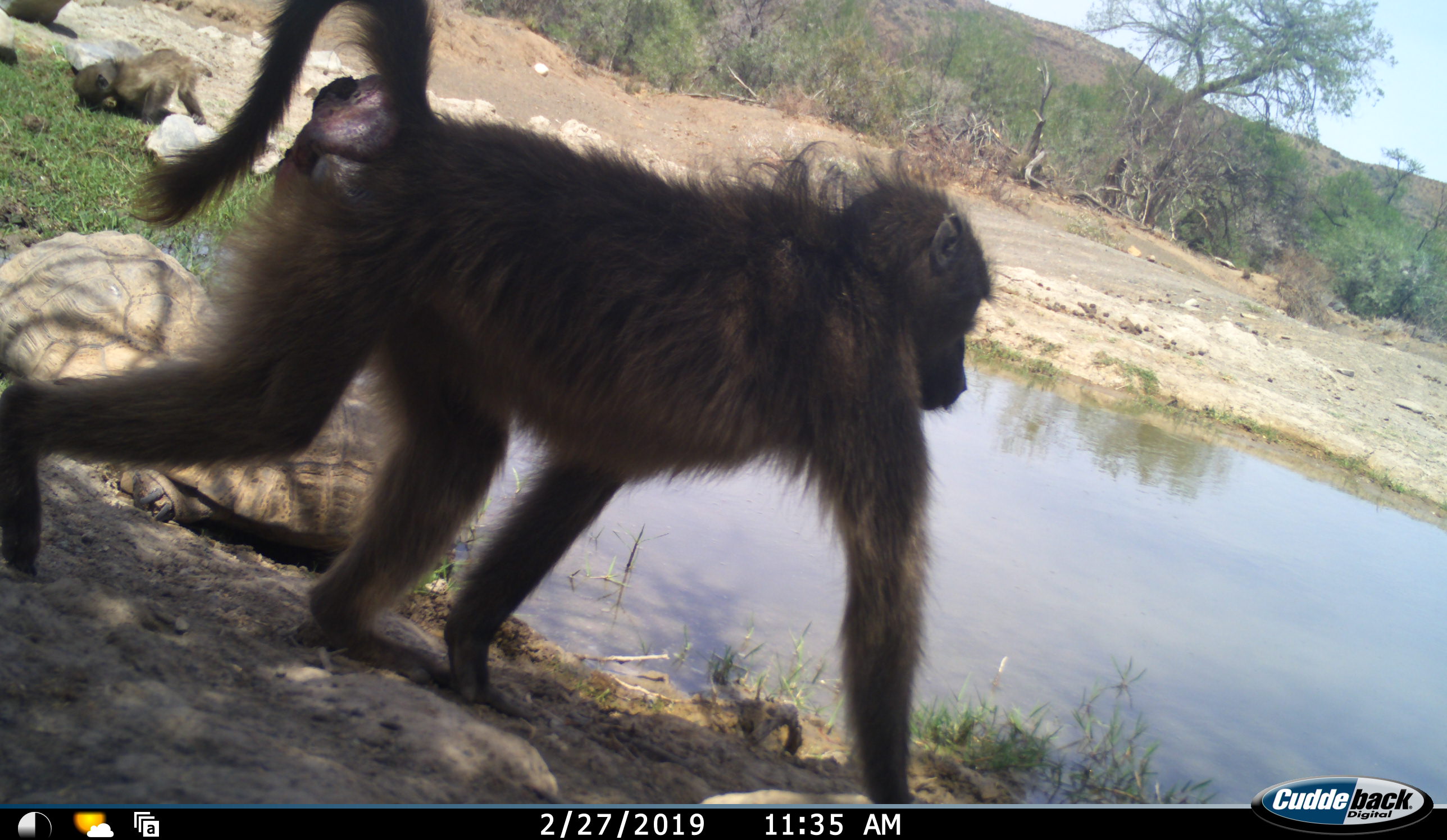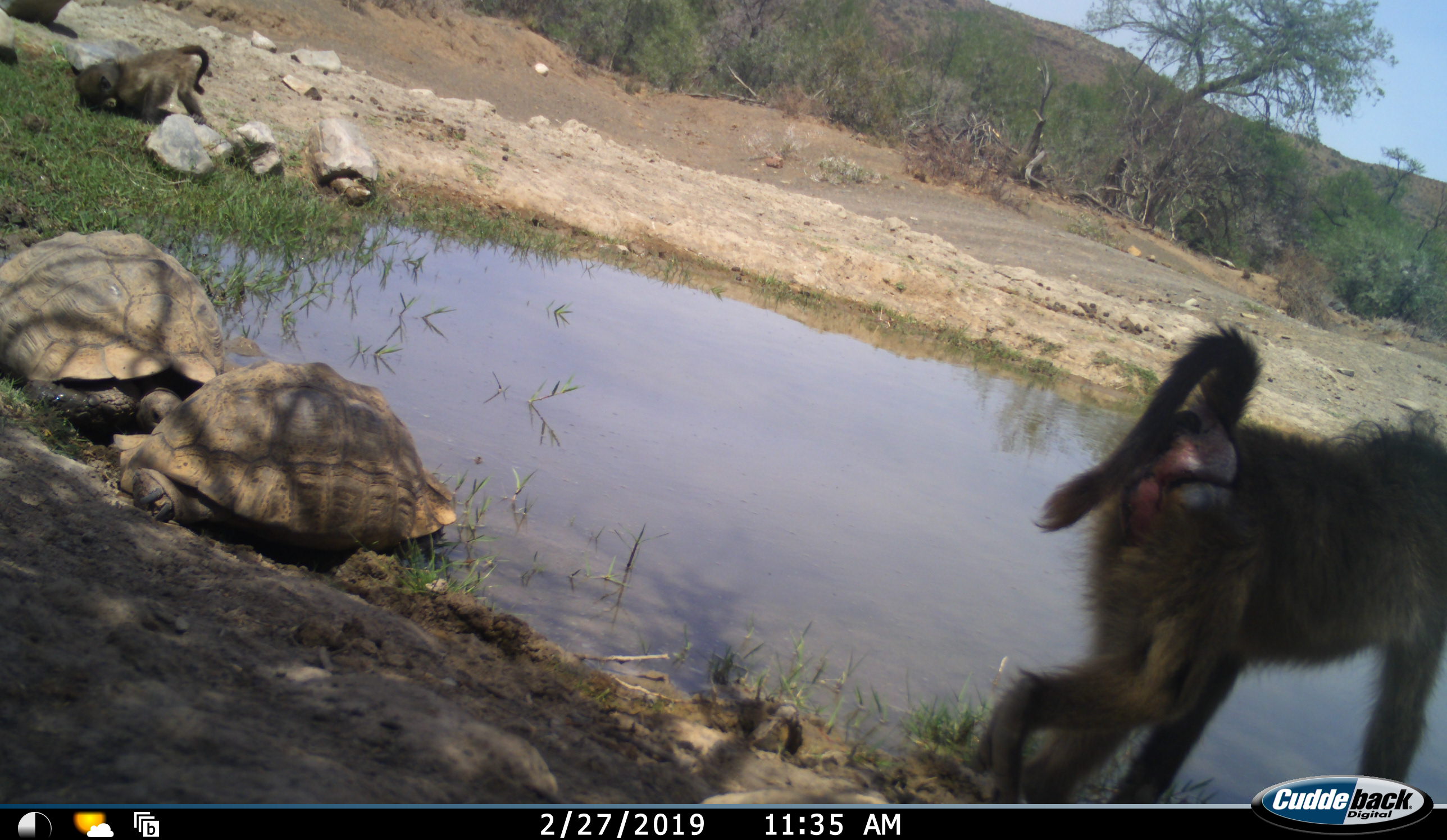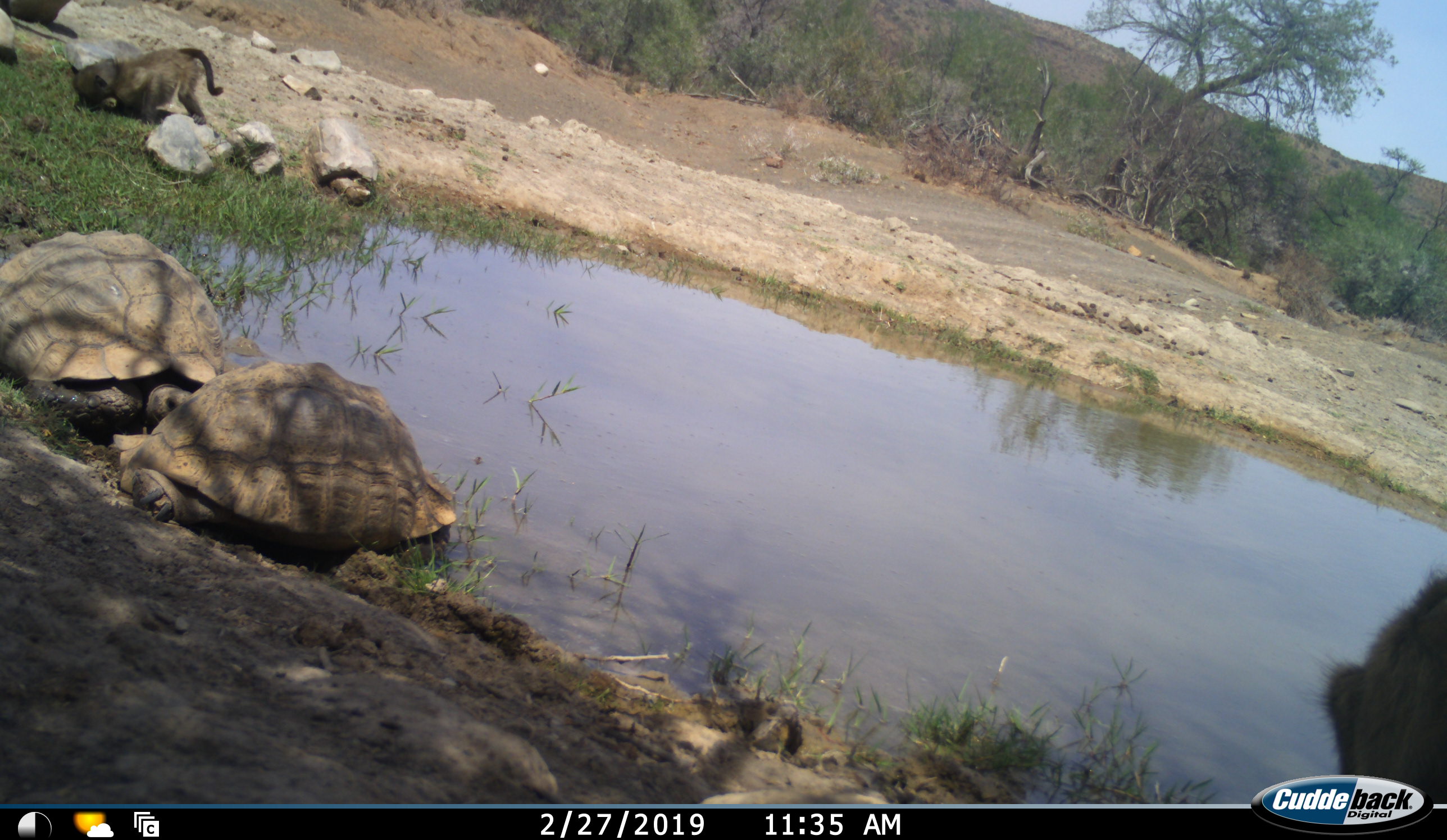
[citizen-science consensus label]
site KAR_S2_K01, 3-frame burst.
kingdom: Animalia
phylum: Chordata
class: Mammalia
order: Primates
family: Cercopithecidae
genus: Papio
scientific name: Papio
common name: baboon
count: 2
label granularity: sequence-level